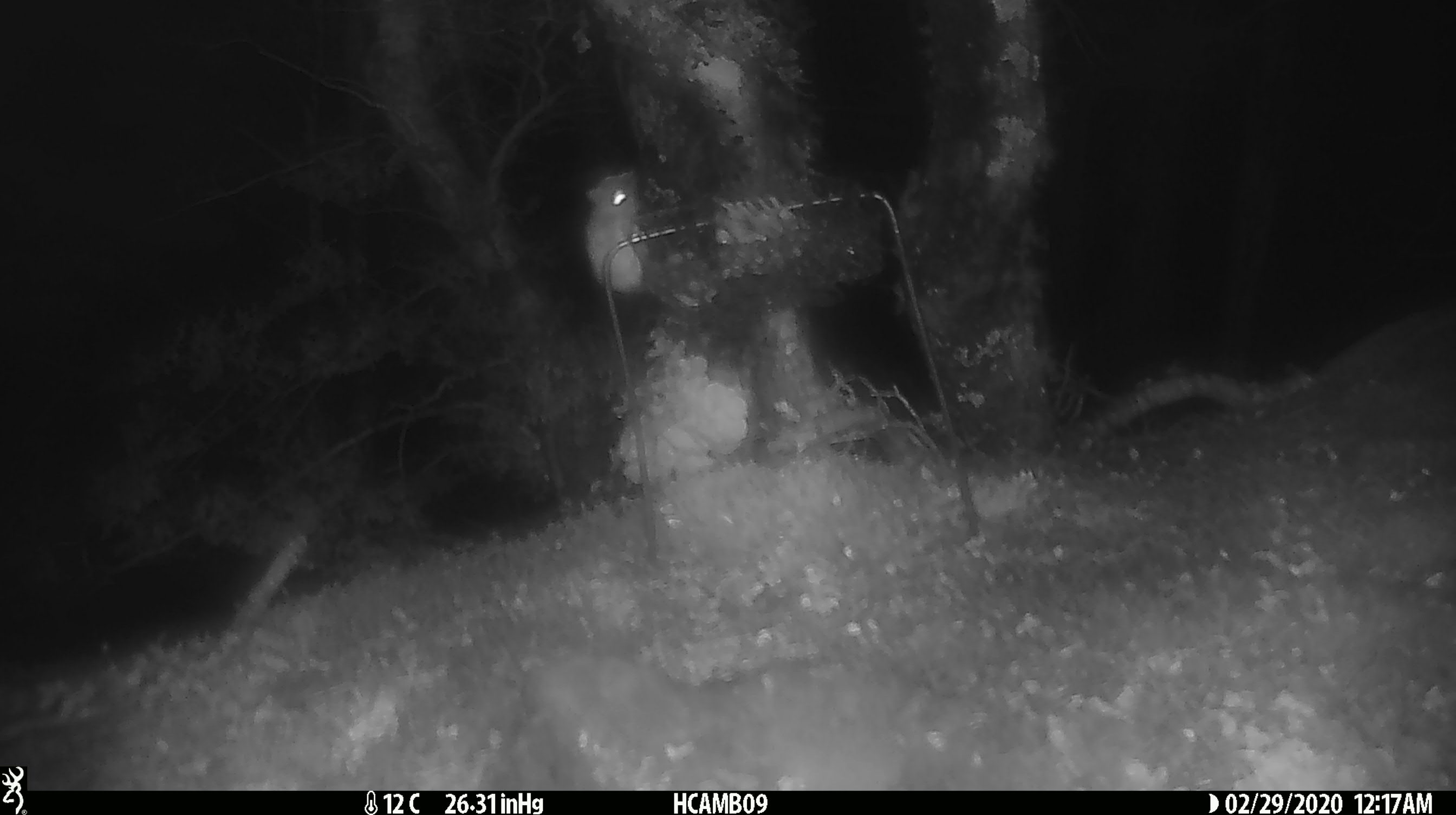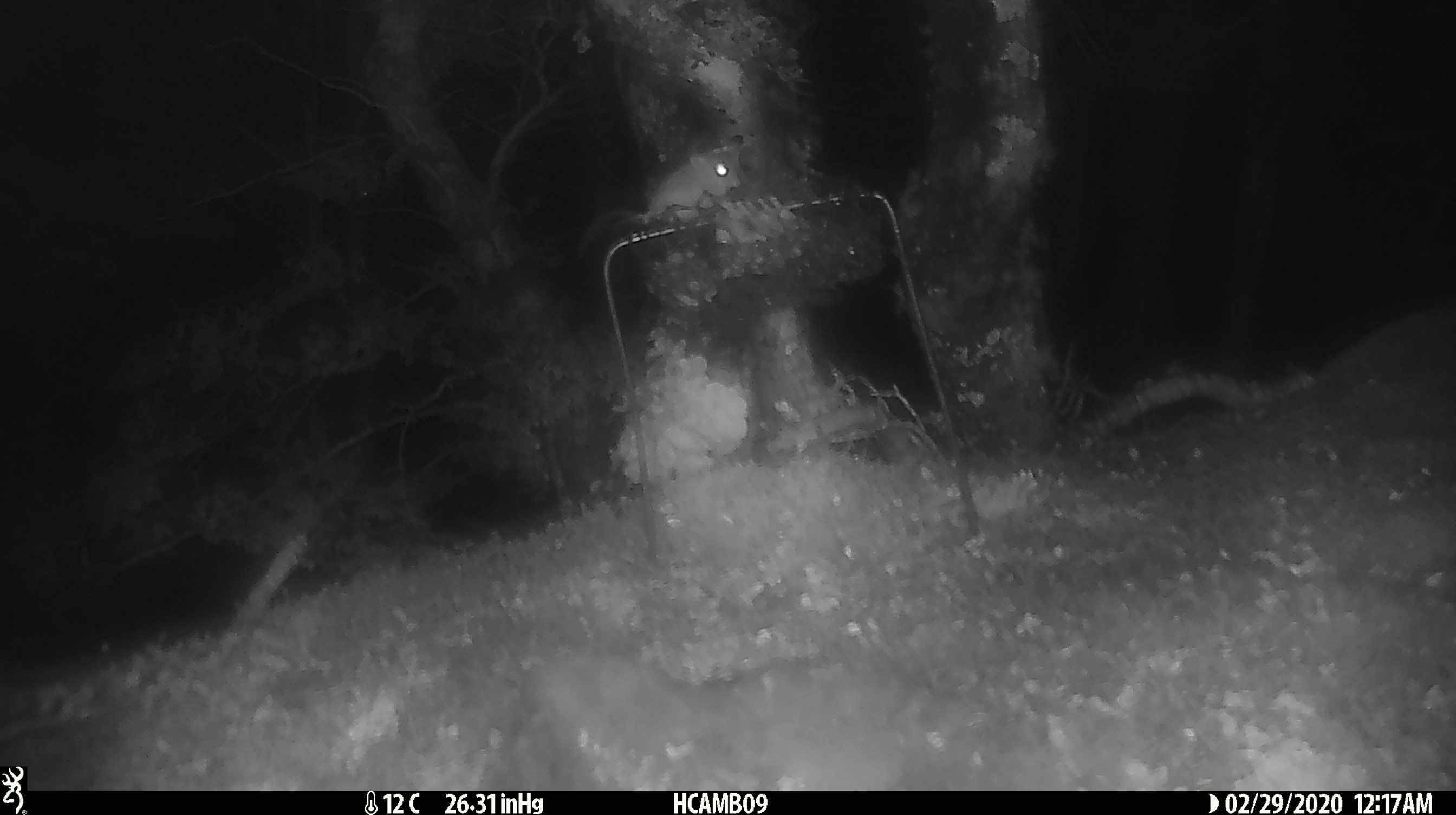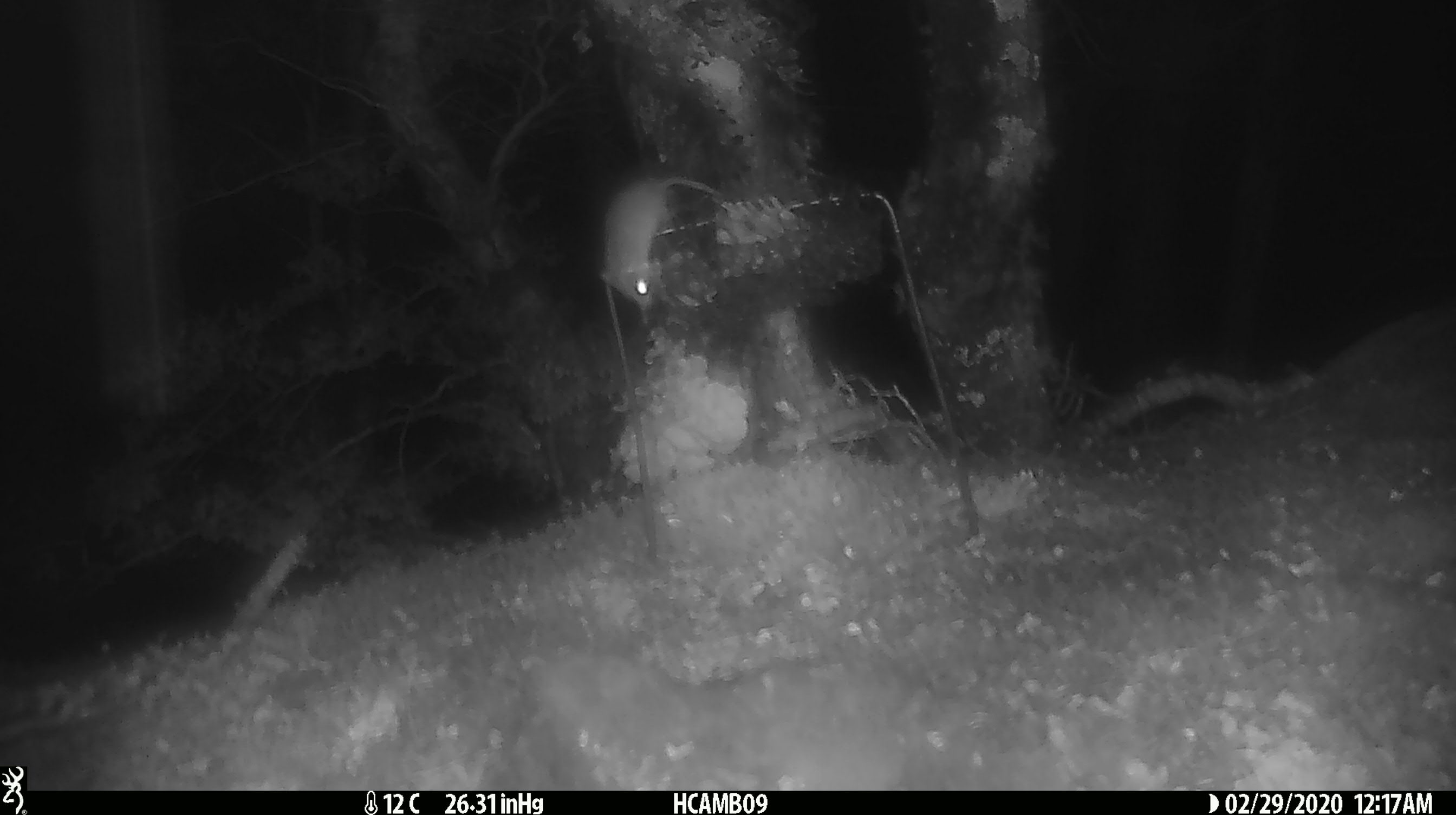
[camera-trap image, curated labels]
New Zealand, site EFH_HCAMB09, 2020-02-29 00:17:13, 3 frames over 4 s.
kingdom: Animalia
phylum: Chordata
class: Mammalia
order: Rodentia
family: Muridae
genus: Mus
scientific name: Mus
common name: mouse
Mouse (Mus).